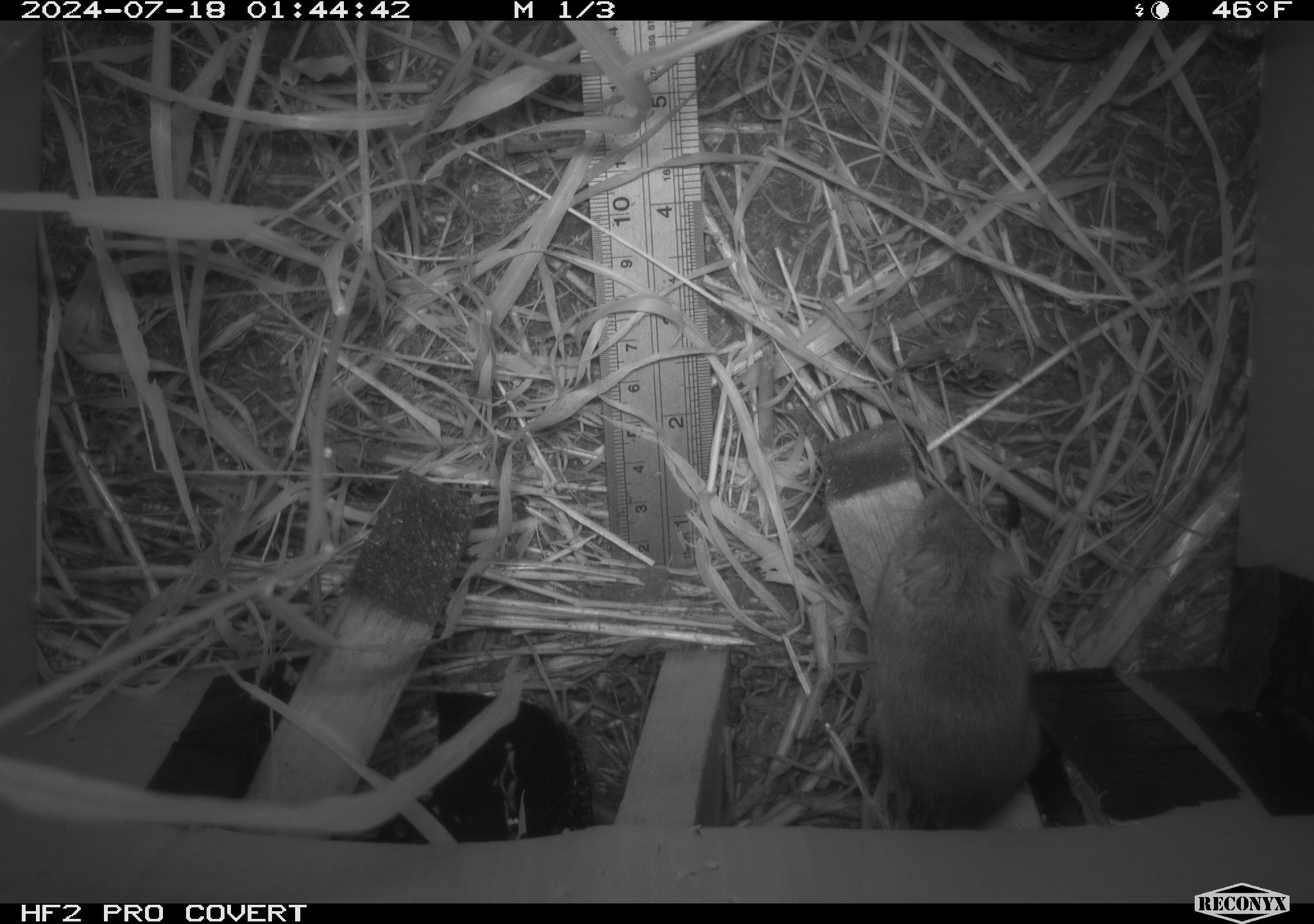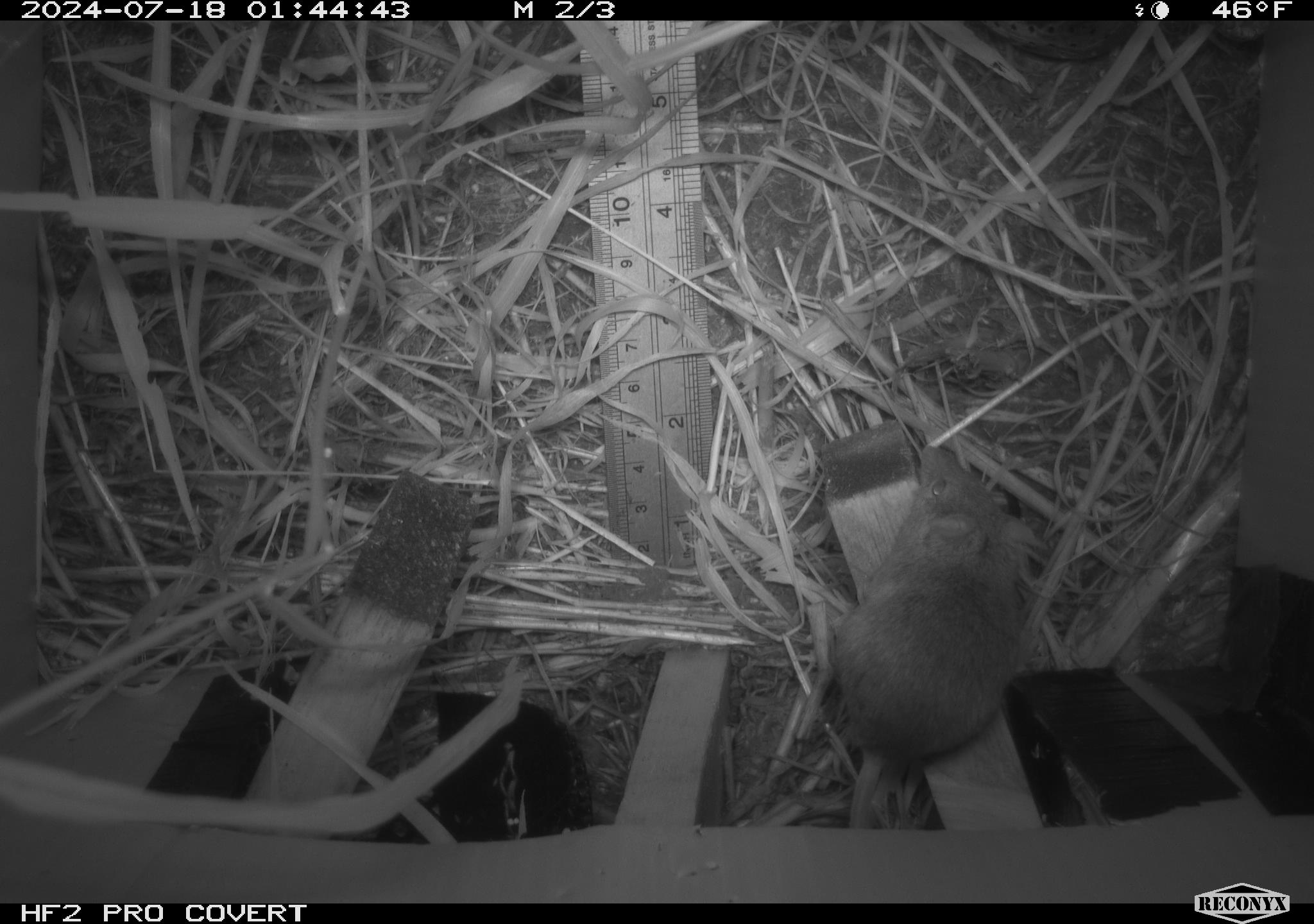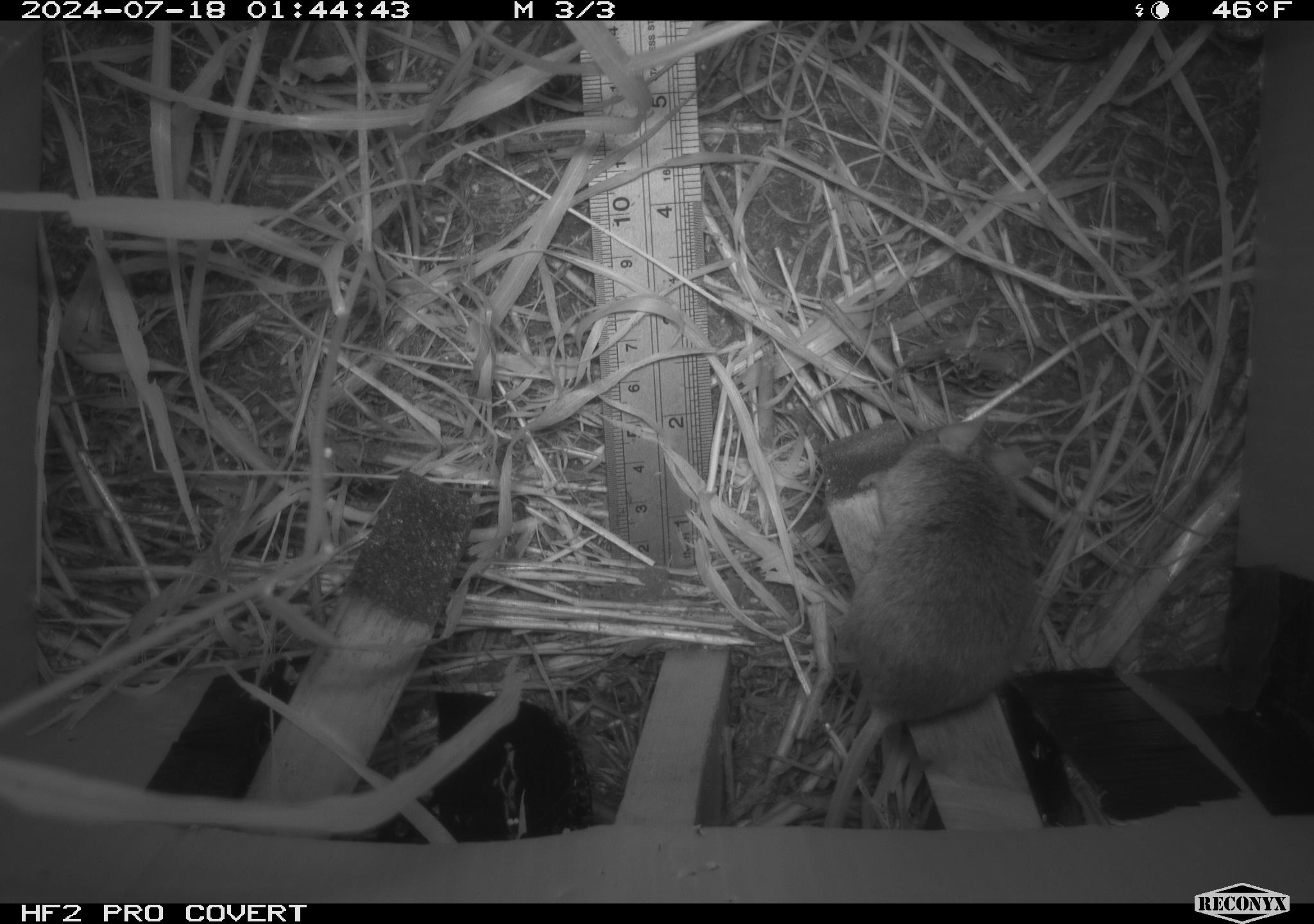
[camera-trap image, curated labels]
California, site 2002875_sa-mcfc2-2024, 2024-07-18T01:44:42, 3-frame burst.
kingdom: Animalia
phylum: Chordata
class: Mammalia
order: Rodentia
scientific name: Rodentia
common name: rodent